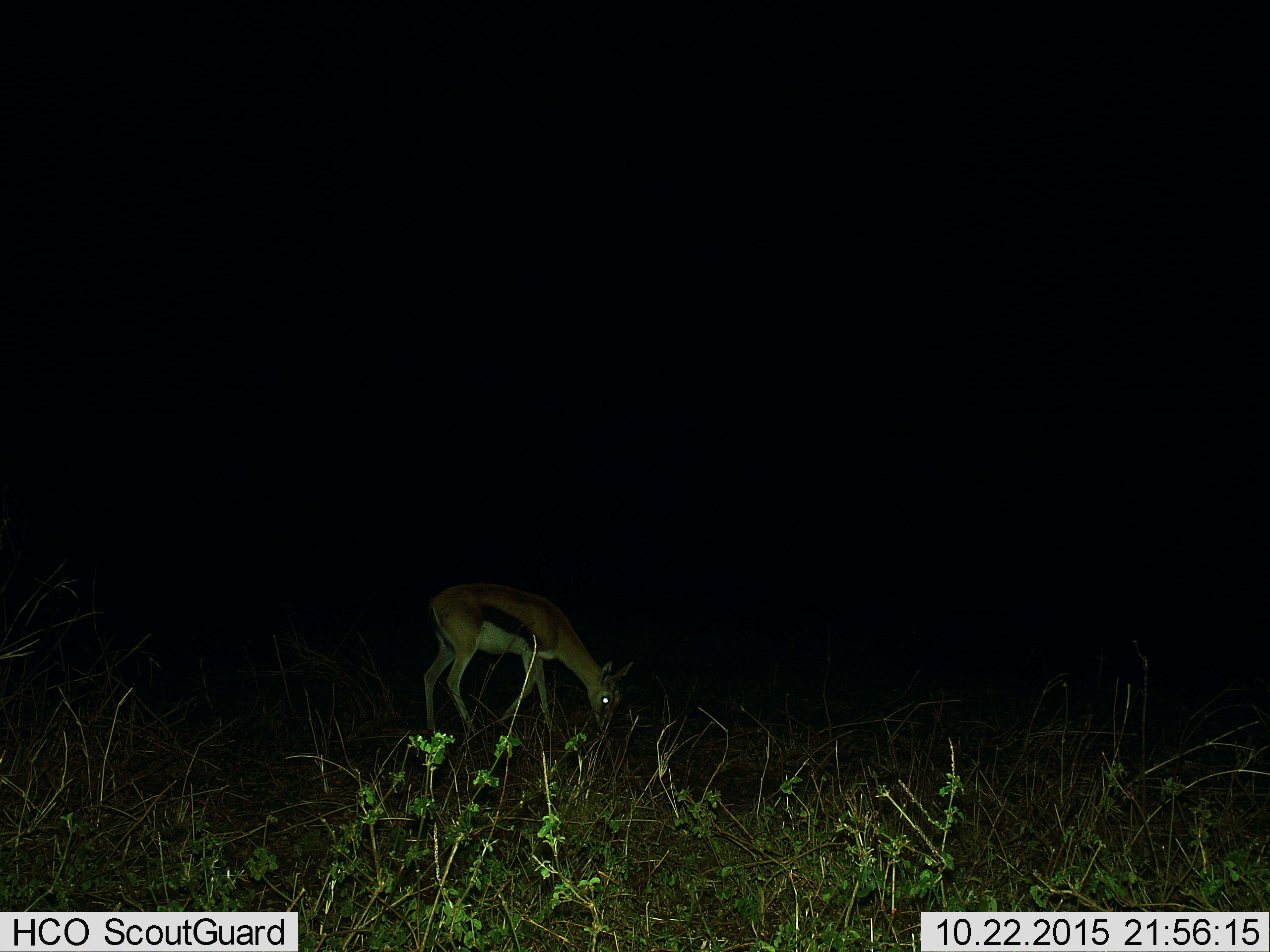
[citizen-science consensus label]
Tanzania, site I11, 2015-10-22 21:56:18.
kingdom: Animalia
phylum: Chordata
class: Mammalia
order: Artiodactyla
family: Bovidae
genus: Eudorcas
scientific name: Eudorcas thomsonii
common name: thomson's gazelle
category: gazellethomsons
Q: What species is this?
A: Gazellethomsons (thomson's gazelle) (Eudorcas thomsonii).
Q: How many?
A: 1.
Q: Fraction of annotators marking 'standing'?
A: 30%.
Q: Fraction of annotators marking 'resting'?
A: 0%.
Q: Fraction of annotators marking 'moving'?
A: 0%.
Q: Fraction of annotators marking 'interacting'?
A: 0%.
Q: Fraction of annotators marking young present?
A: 10%.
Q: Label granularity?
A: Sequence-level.